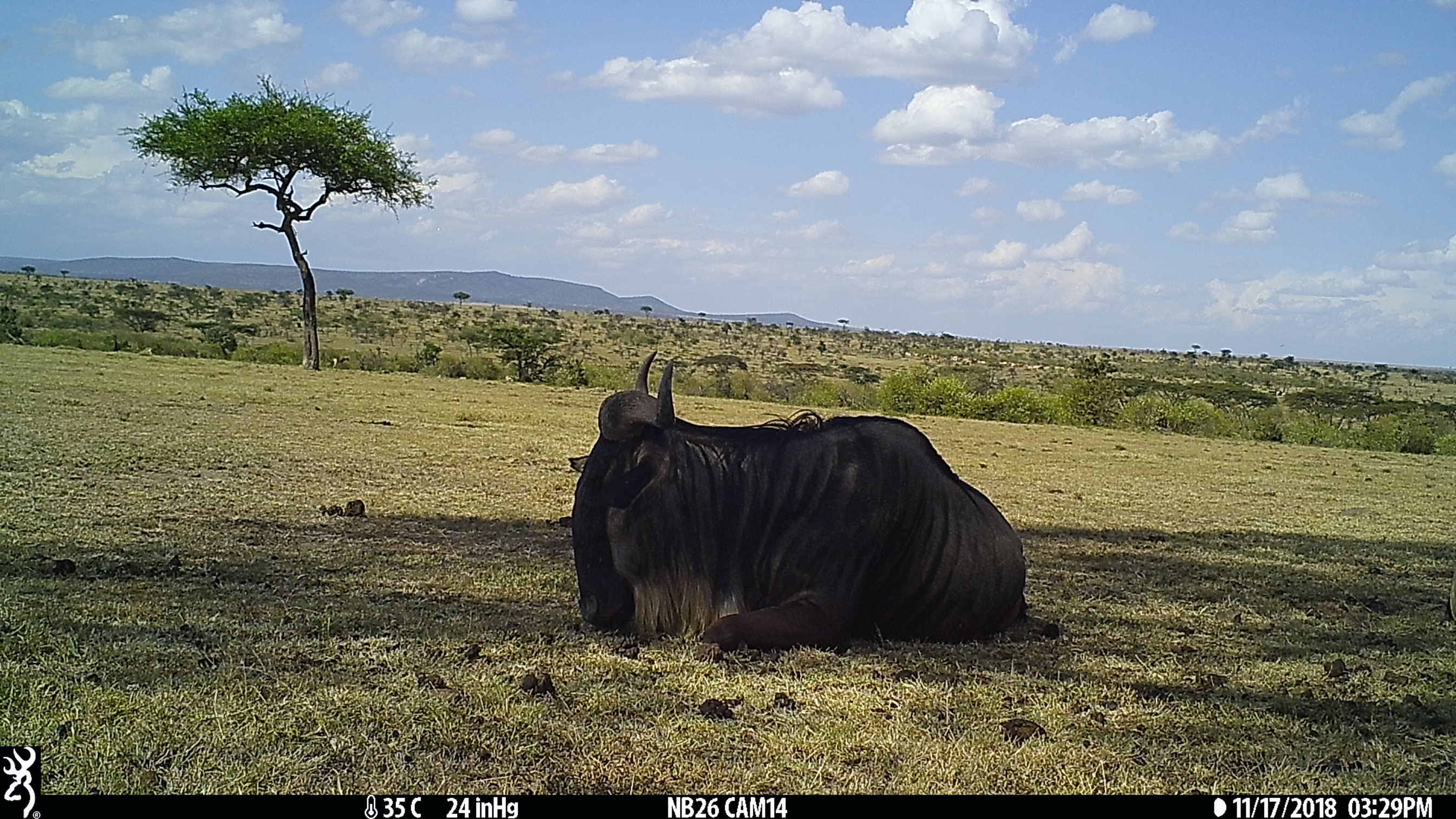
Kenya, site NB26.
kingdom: Animalia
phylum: Chordata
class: Mammalia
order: Artiodactyla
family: Bovidae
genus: Connochaetes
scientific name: Connochaetes taurinus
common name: blue wildebeest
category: wildebeest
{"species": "wildebeest (blue wildebeest) (Connochaetes taurinus)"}